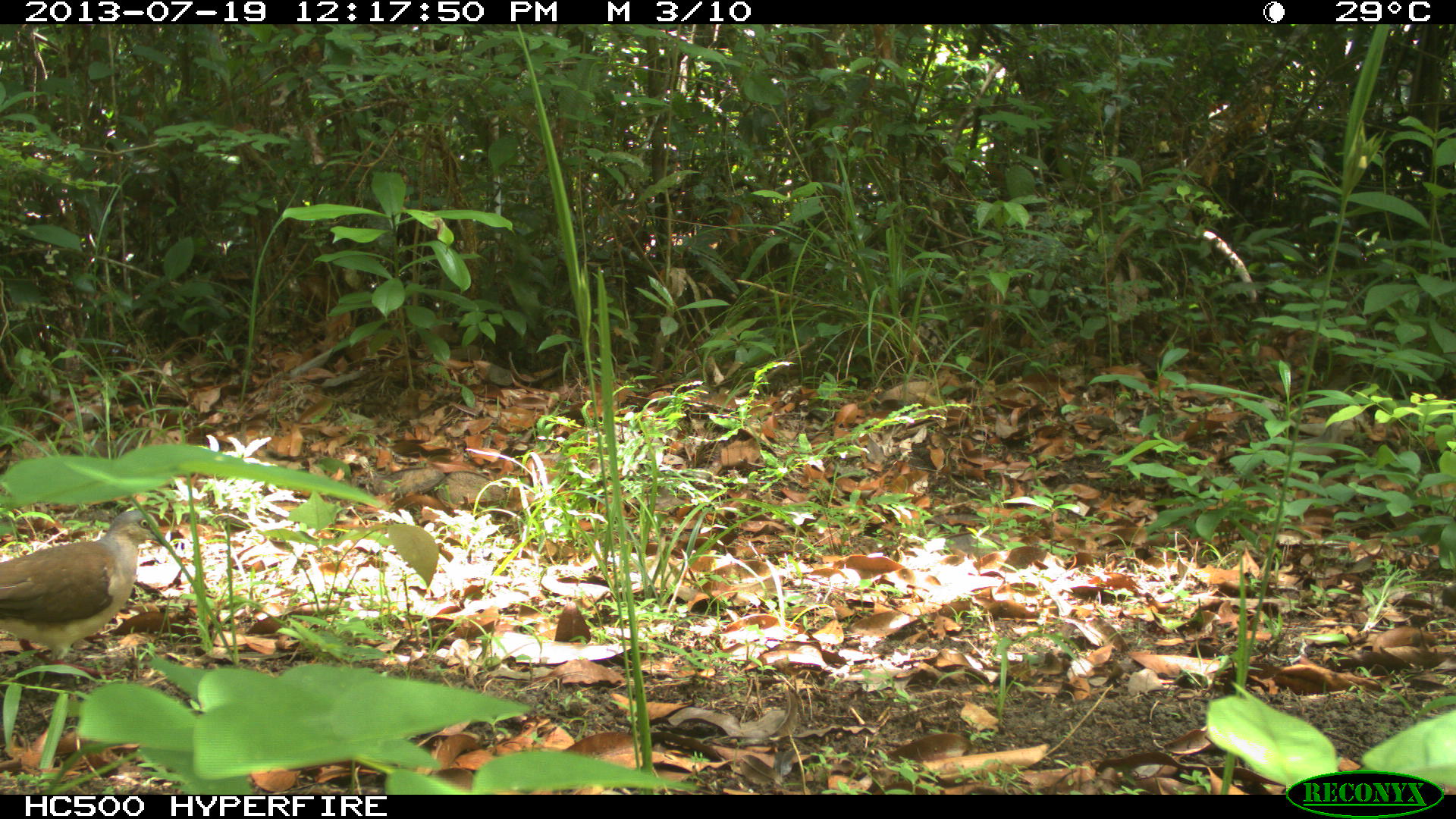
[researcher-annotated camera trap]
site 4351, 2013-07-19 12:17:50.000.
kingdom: Animalia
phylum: Chordata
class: Aves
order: Columbiformes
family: Columbidae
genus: Leptotila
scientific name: Leptotila plumbeiceps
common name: gray-headed dove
Leptotila plumbeiceps (gray-headed dove), count 1.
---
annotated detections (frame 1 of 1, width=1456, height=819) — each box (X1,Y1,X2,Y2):
leptotila plumbeiceps: (0,510,162,678)